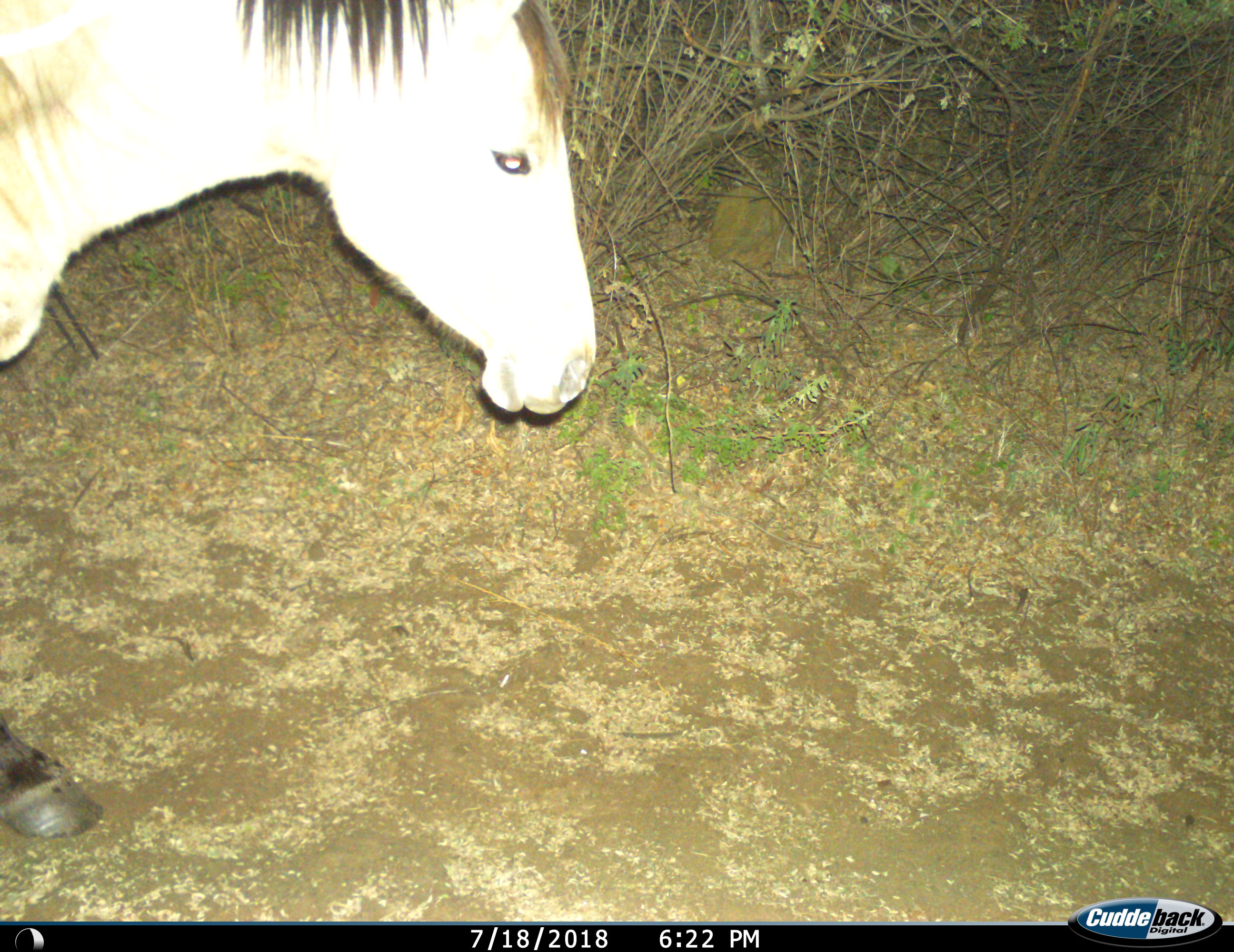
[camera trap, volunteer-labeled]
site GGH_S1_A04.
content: unidentified animal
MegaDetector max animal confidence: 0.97